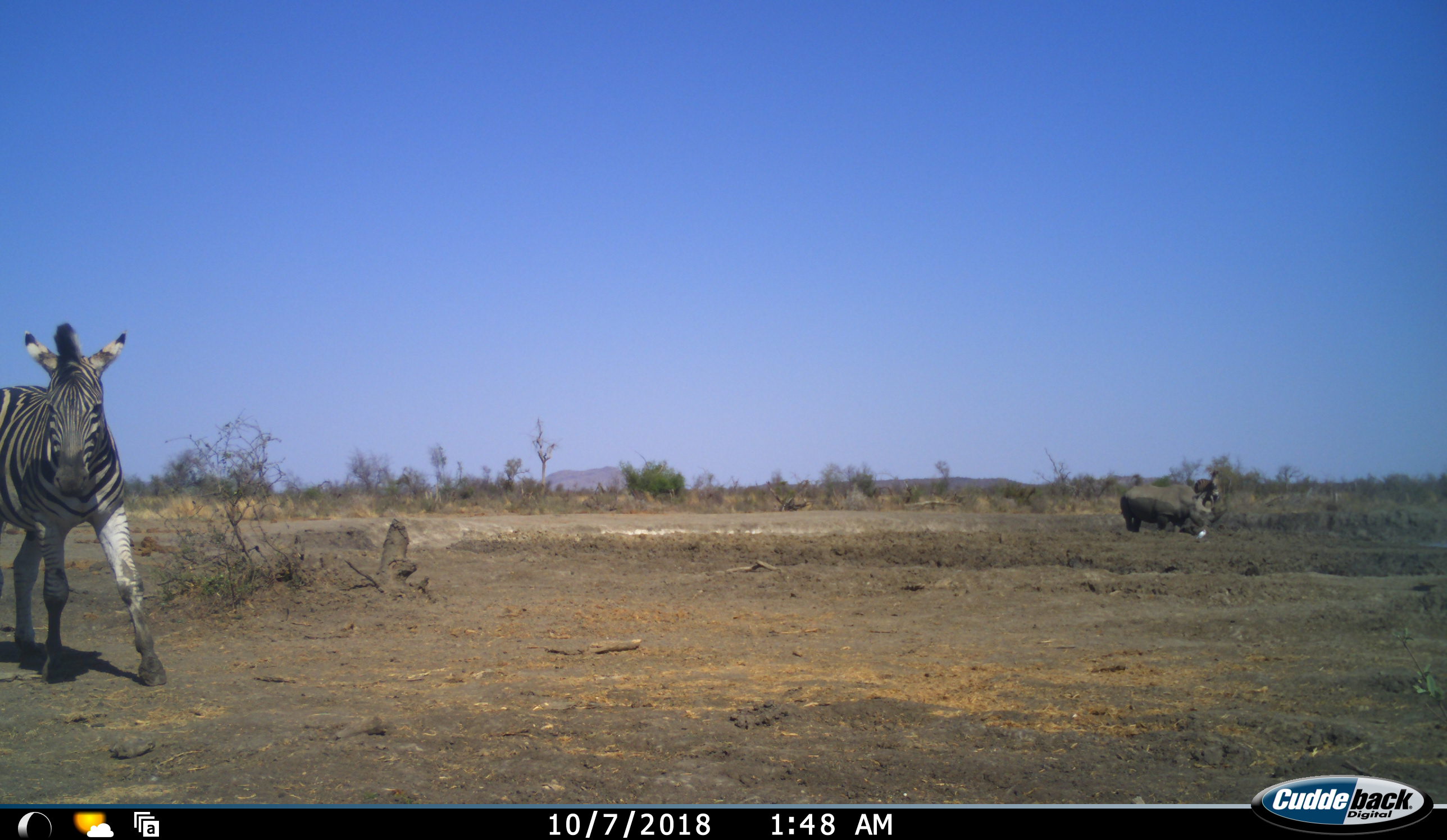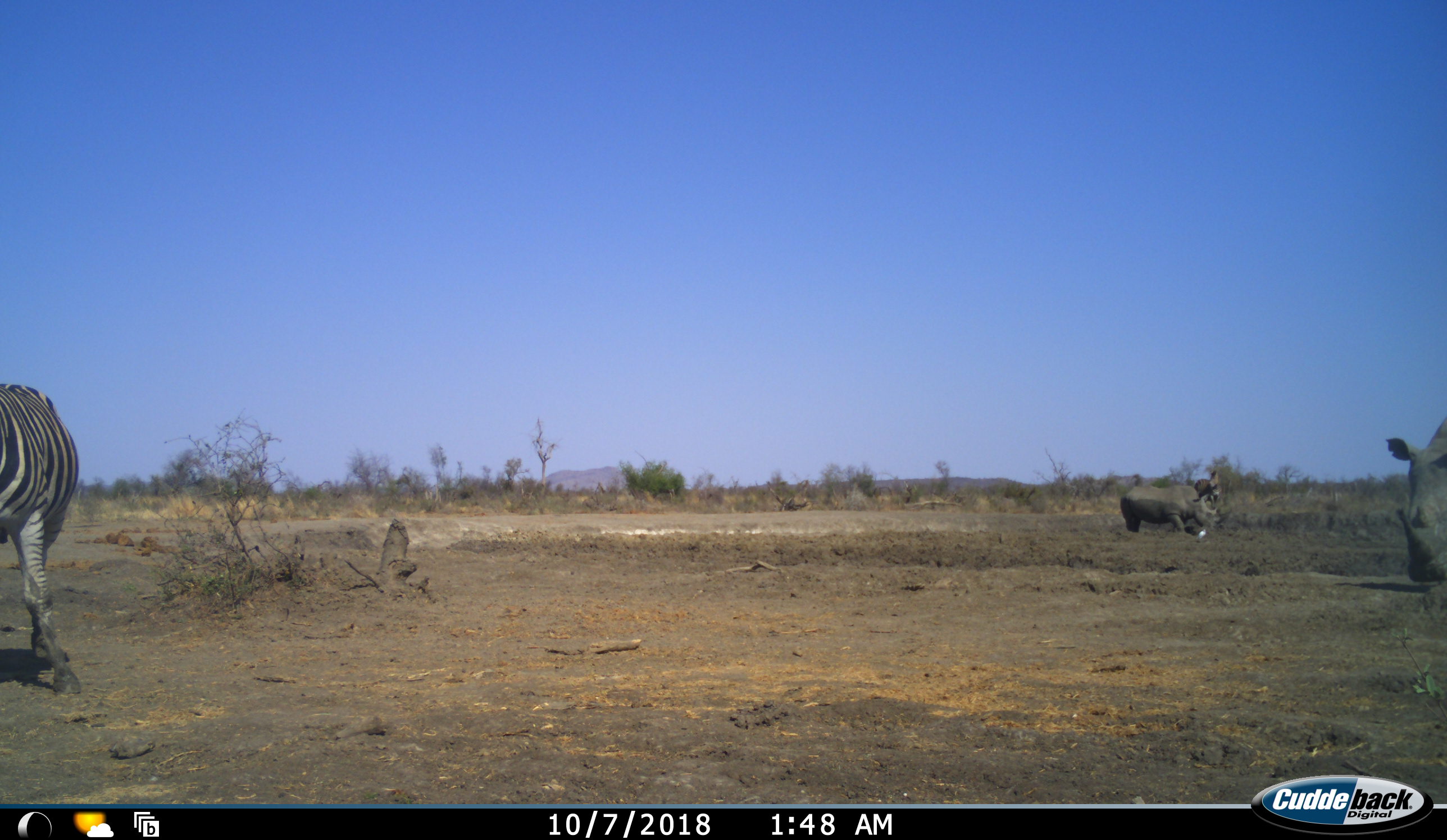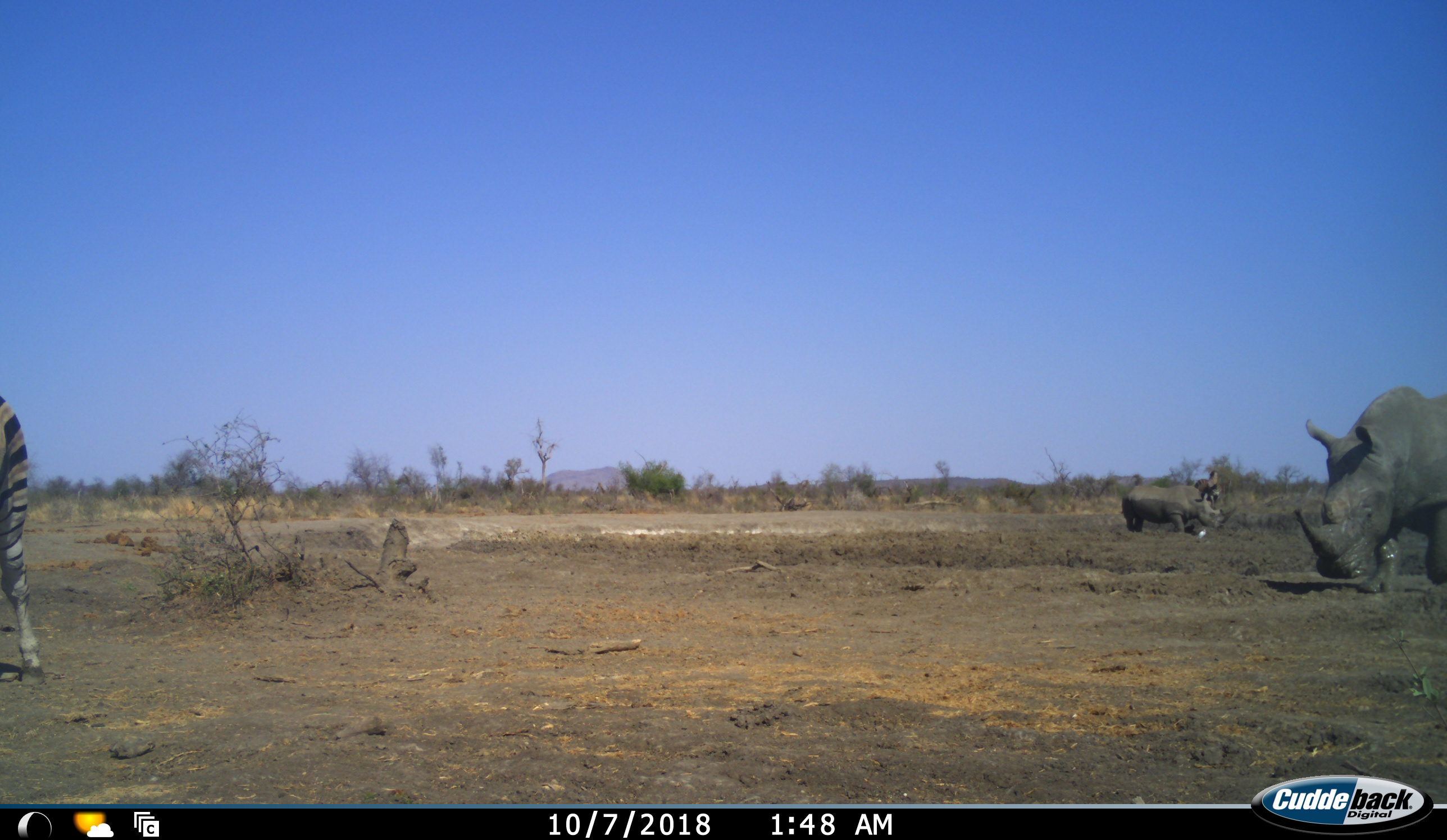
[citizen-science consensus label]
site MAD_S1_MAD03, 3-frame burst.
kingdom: Animalia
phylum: Chordata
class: Mammalia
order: Perissodactyla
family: Rhinocerotidae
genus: Ceratotherium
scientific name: Ceratotherium simum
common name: white rhinoceros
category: rhinoceroswhite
Rhinoceroswhite (white rhinoceros) (Ceratotherium simum), count 2. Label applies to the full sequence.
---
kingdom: Animalia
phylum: Chordata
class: Mammalia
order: Perissodactyla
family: Equidae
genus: Equus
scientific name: Equus quagga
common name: plains zebra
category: zebraplains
Zebraplains (plains zebra) (Equus quagga), count 2. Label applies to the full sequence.